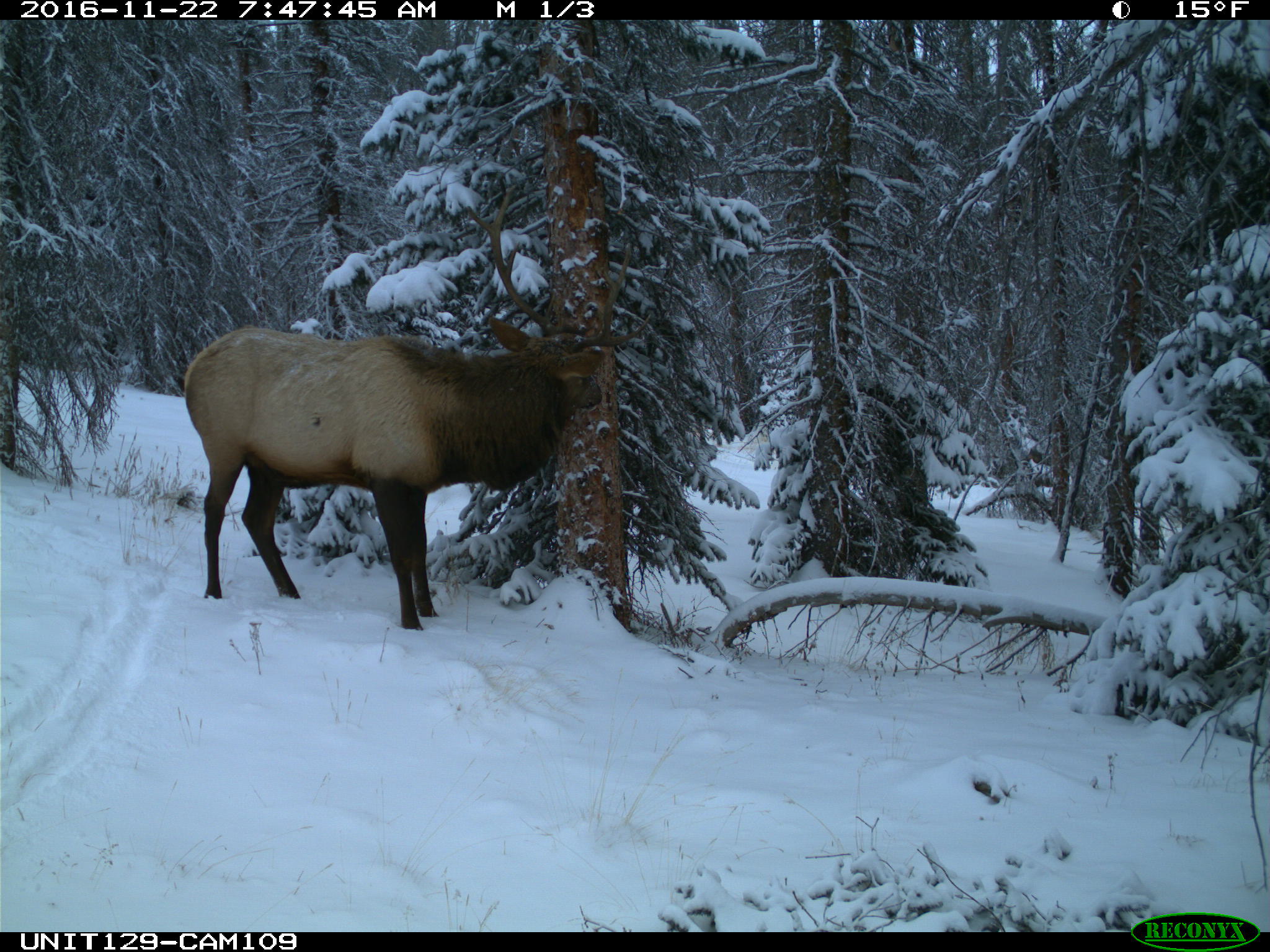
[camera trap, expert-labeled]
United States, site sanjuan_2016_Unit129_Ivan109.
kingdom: Animalia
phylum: Chordata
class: Mammalia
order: Artiodactyla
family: Cervidae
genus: Cervus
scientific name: Cervus elaphus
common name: red deer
Cervus elaphus (red deer).